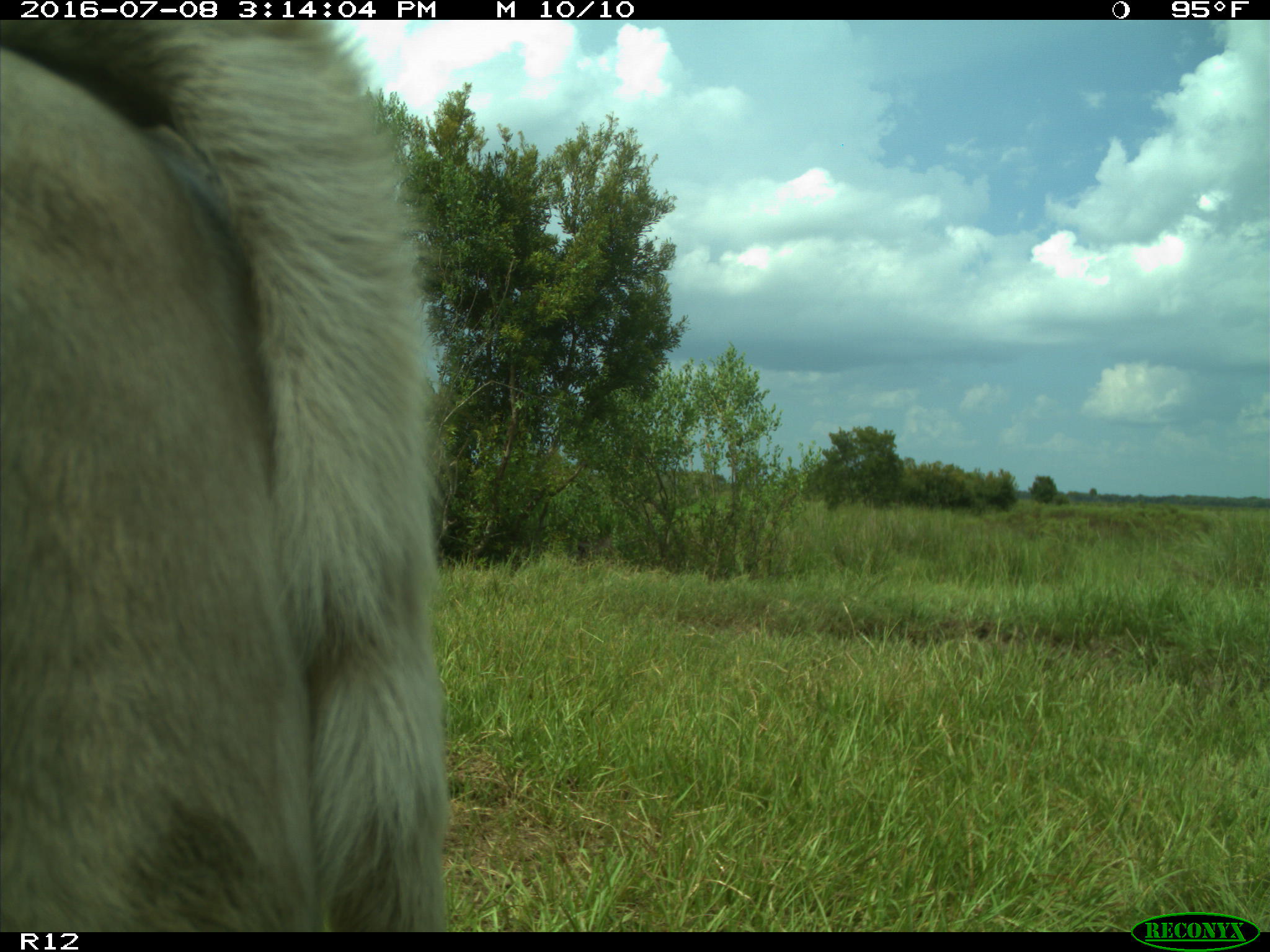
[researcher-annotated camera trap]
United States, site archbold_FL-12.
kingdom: Animalia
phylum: Chordata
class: Mammalia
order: Artiodactyla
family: Bovidae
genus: Bos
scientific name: Bos taurus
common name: domestic cow